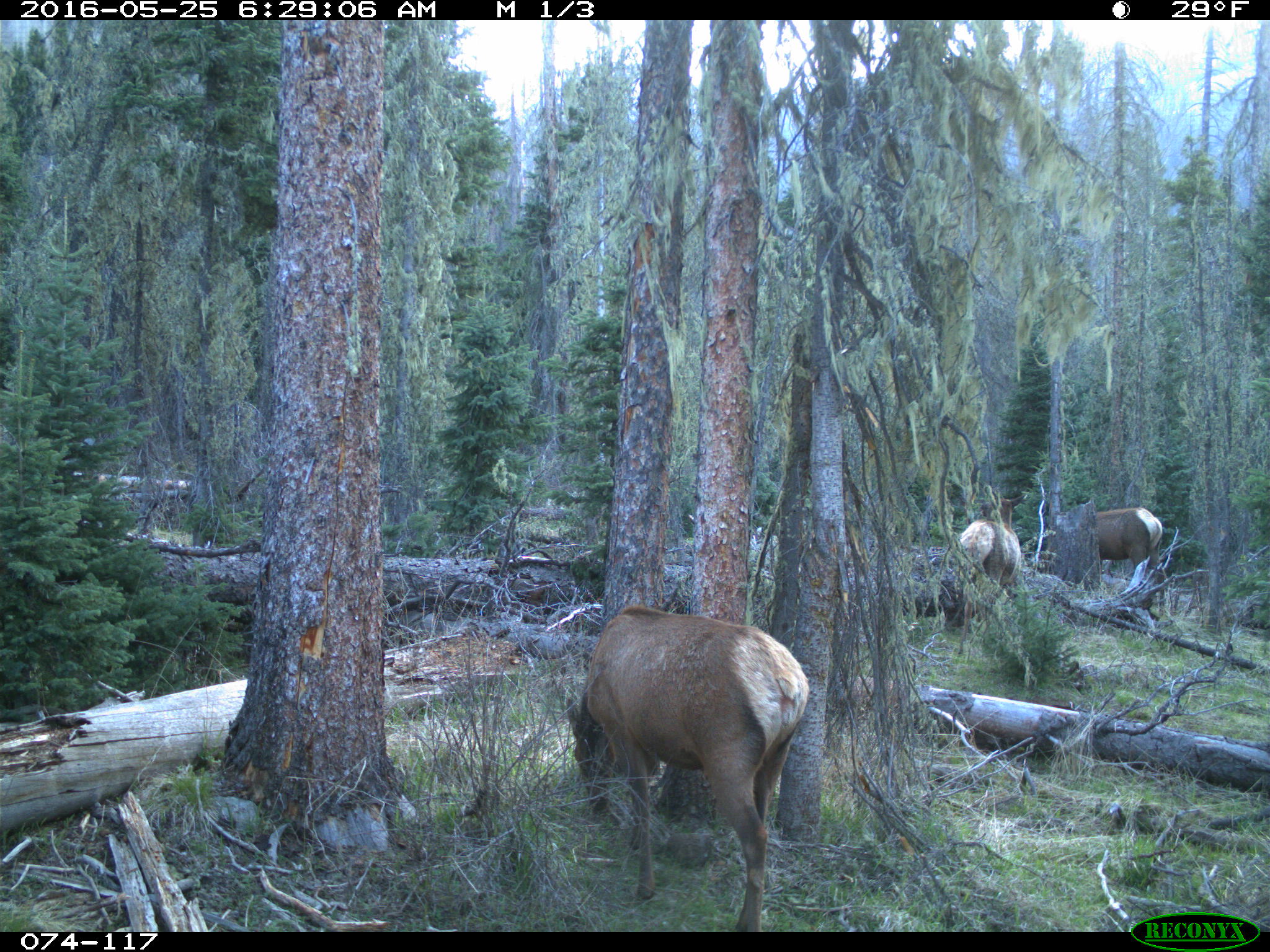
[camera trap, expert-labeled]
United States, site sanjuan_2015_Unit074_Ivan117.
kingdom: Animalia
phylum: Chordata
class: Mammalia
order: Artiodactyla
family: Cervidae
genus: Cervus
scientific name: Cervus elaphus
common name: red deer